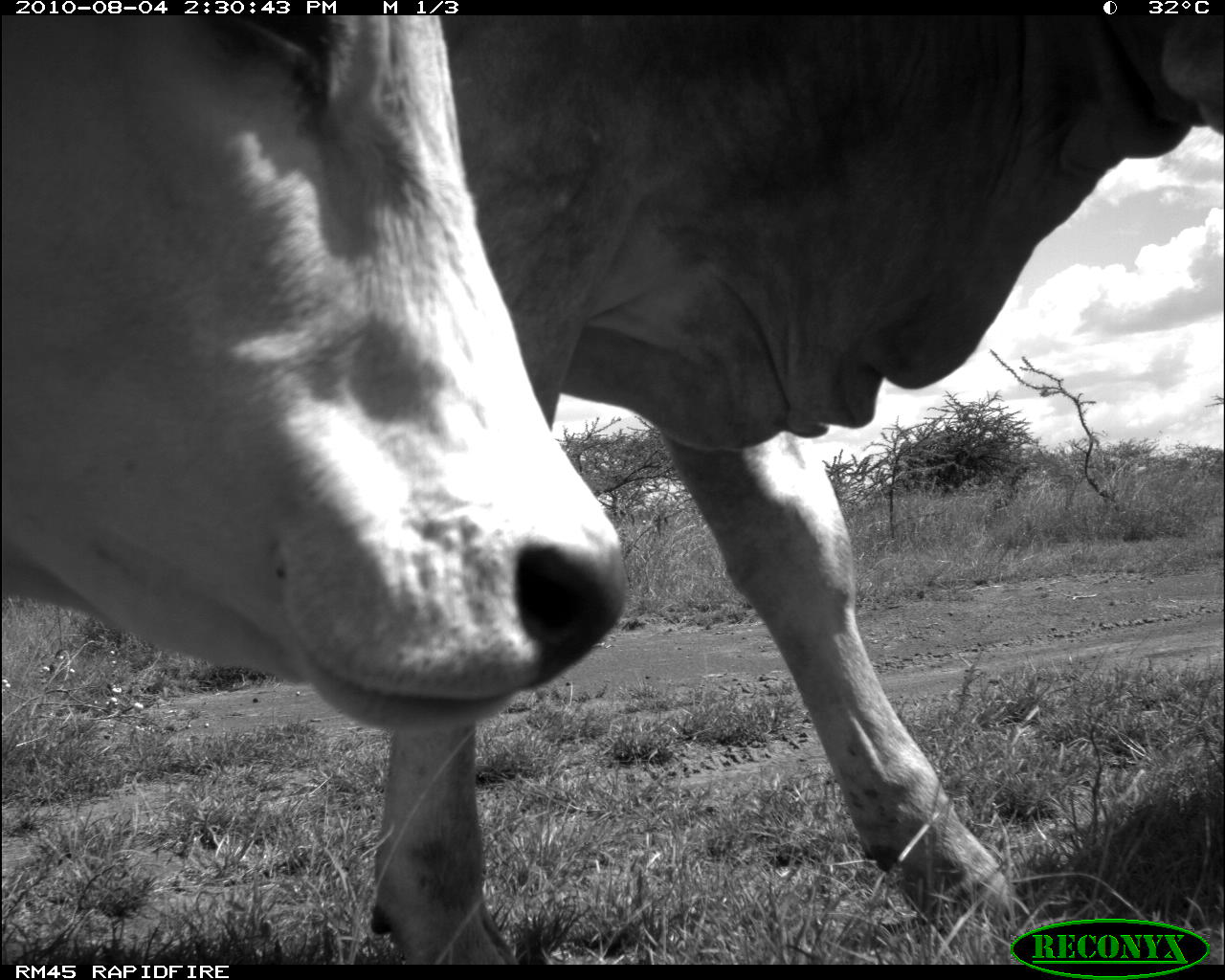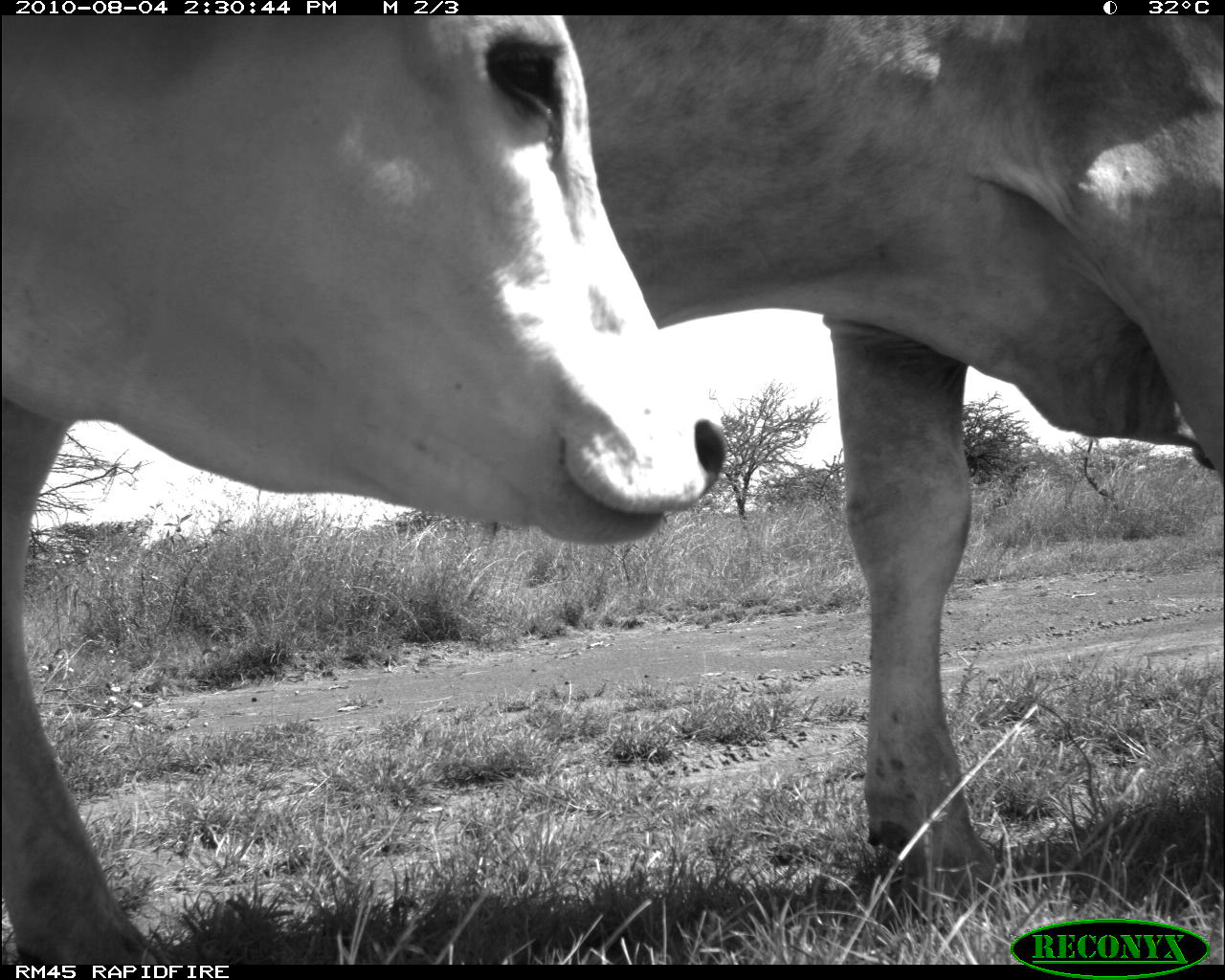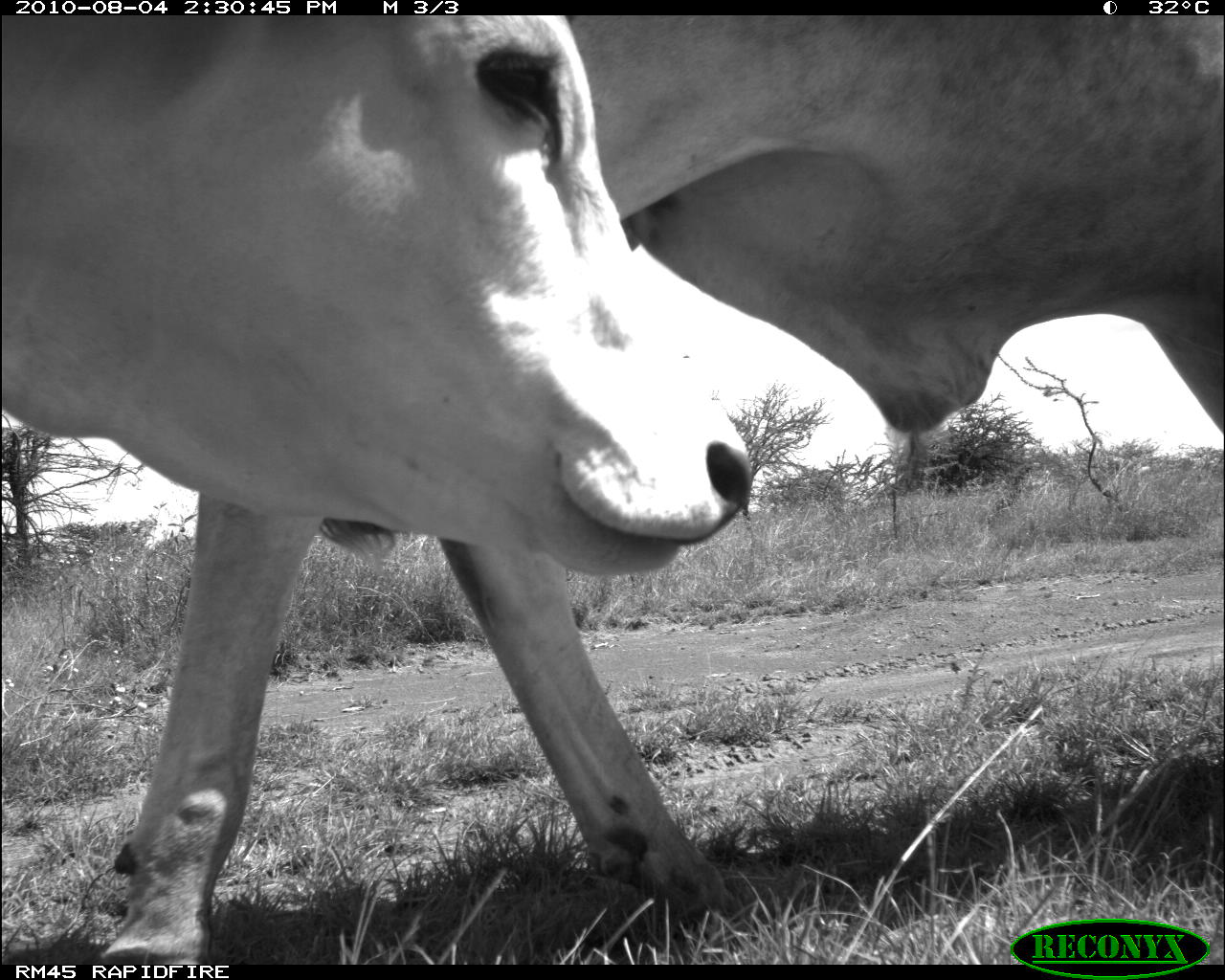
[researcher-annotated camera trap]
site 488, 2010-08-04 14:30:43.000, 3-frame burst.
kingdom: Animalia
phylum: Chordata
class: Mammalia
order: Artiodactyla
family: Bovidae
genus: Bos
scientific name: Bos taurus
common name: domestic cattle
Bos taurus (domestic cattle), count 2.